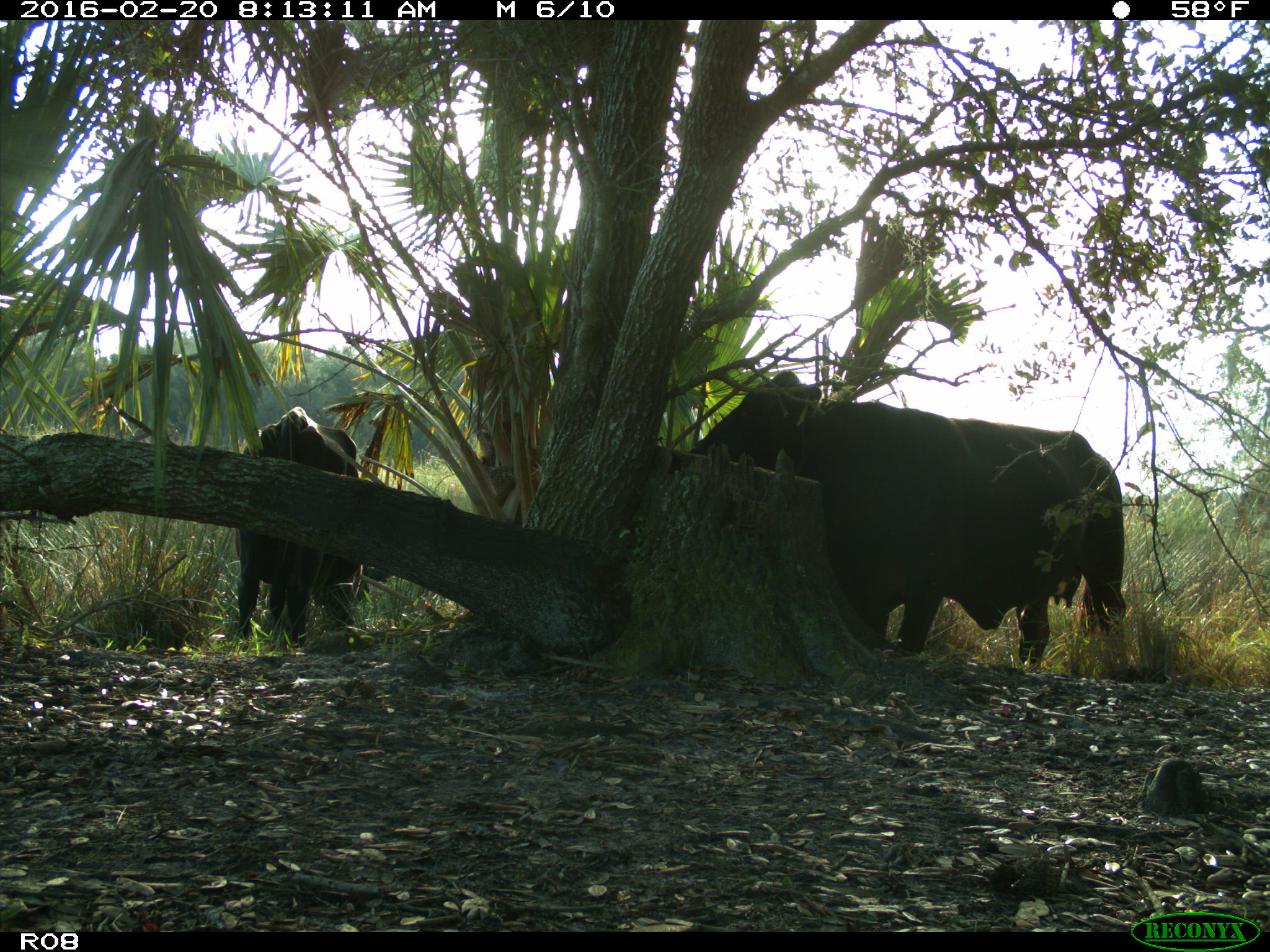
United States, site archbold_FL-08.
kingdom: Animalia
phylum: Chordata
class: Mammalia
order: Artiodactyla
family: Bovidae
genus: Bos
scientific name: Bos taurus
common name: domestic cow